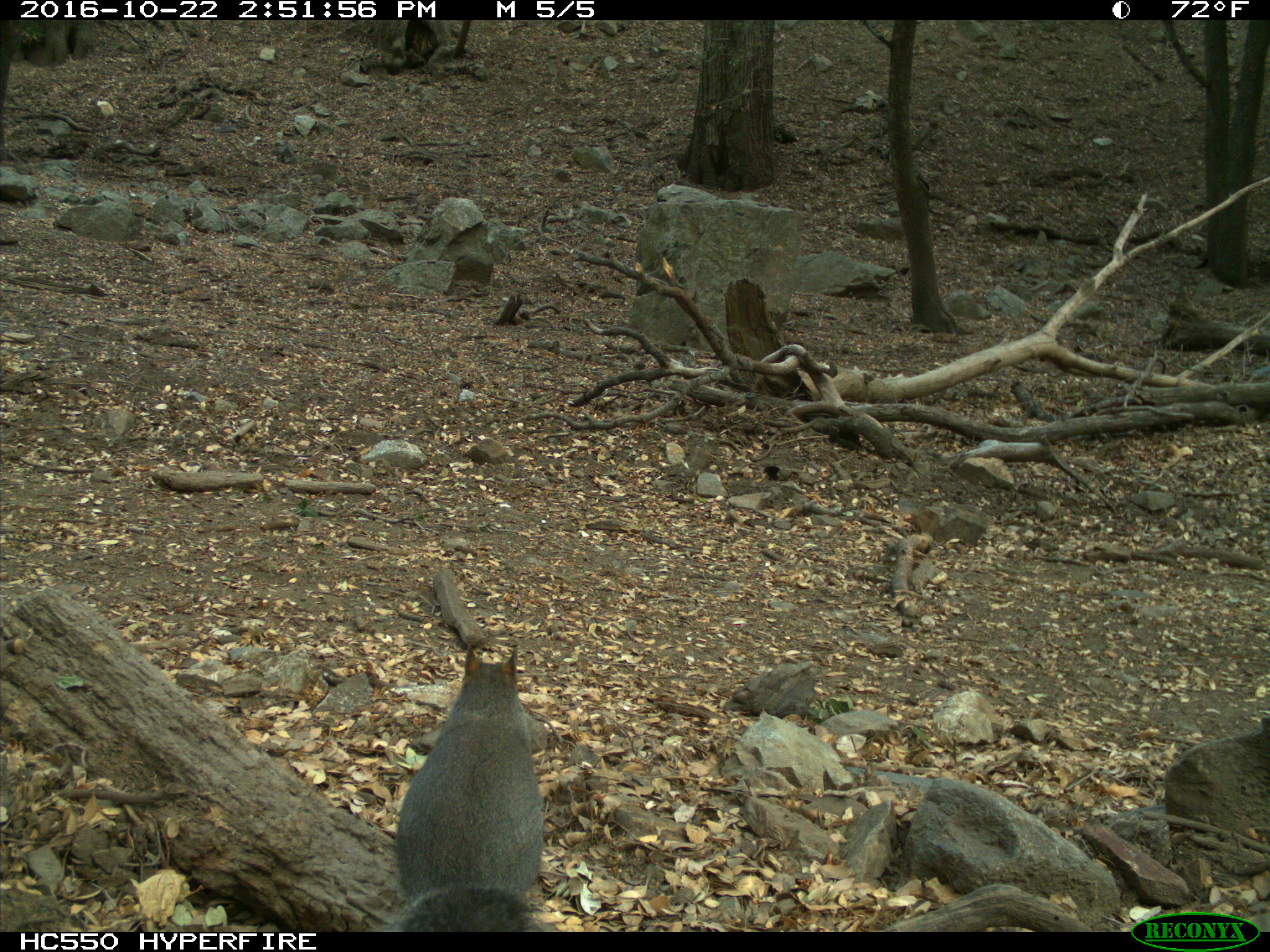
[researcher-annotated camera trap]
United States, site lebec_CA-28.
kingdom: Animalia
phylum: Chordata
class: Mammalia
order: Rodentia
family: Sciuridae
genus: Sciurus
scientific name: Sciurus carolinensis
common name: eastern gray squirrel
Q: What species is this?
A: Sciurus carolinensis (eastern gray squirrel).